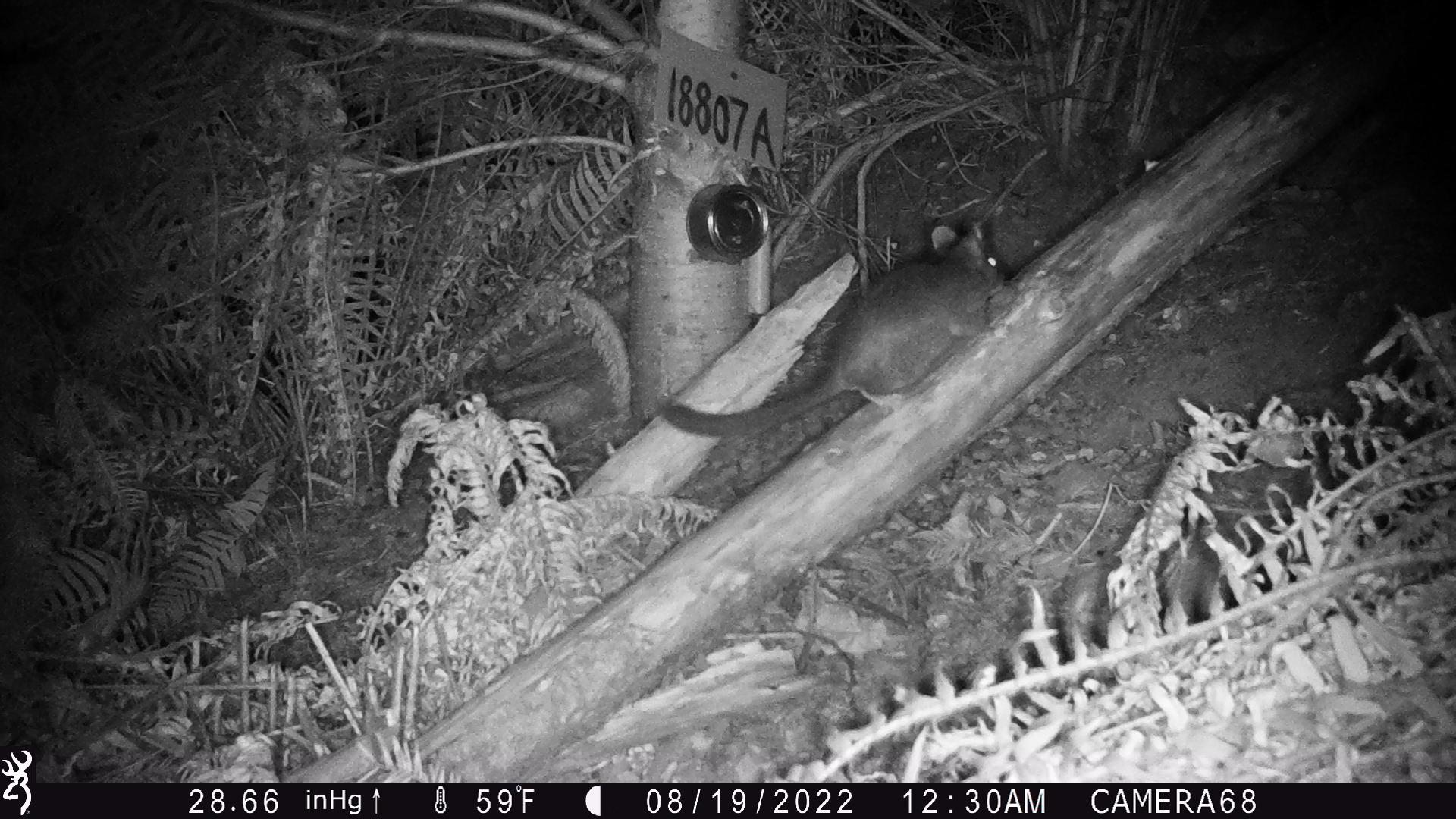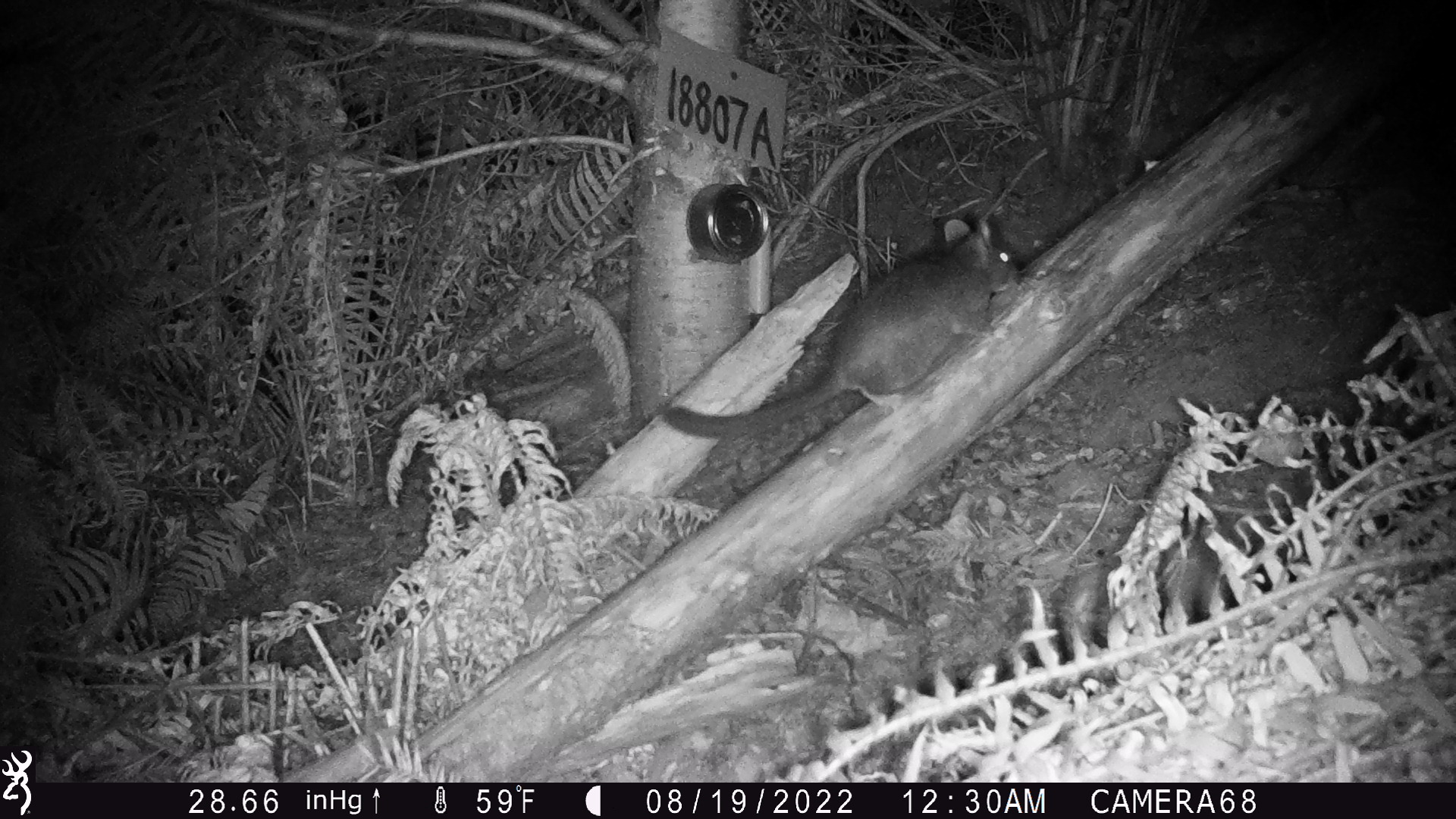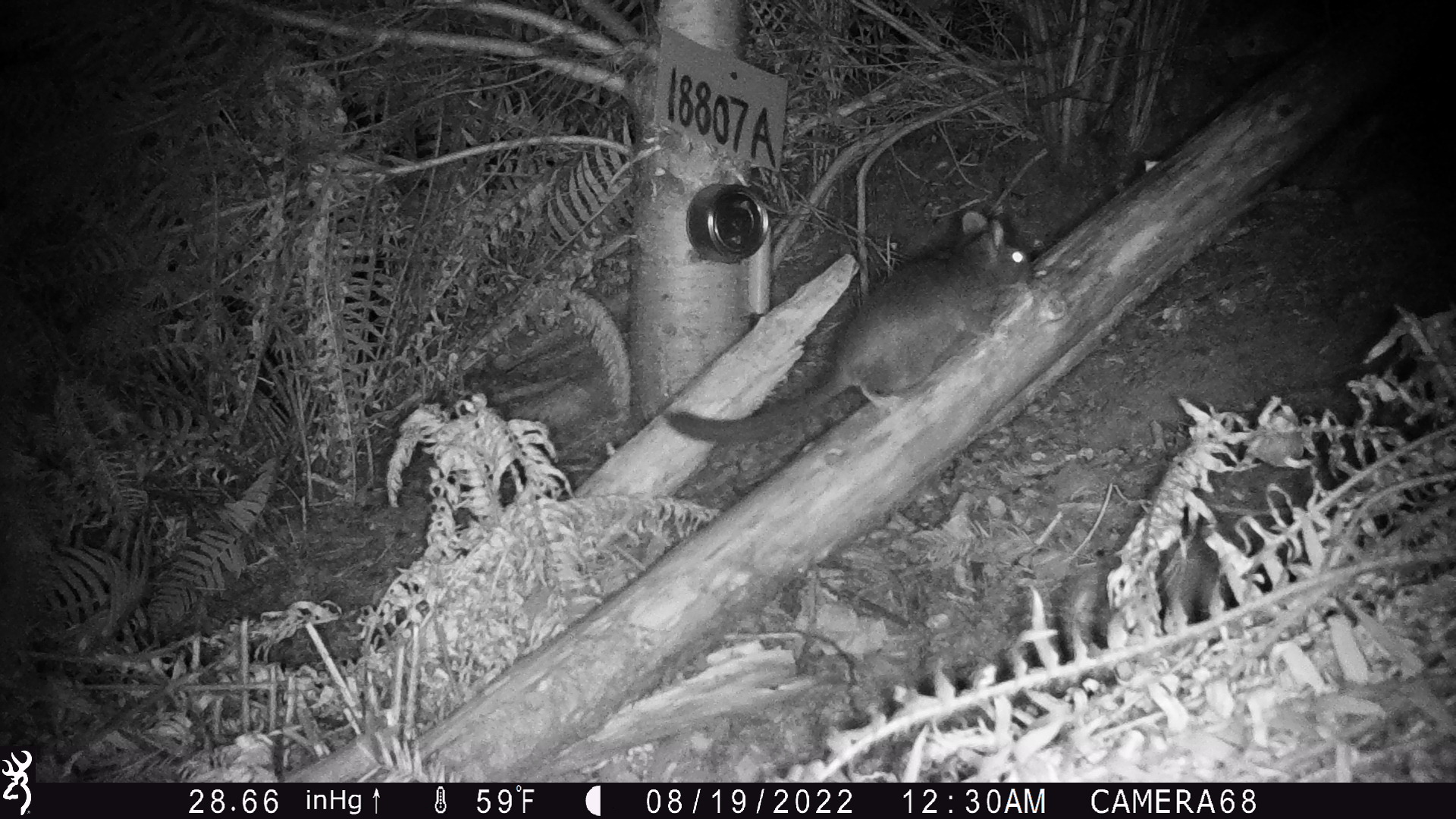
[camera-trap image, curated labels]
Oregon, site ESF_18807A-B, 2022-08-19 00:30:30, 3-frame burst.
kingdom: Animalia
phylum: Chordata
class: Mammalia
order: Rodentia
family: Cricetidae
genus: Neotoma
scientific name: Neotoma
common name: woodrats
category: neotoma species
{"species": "neotoma species (woodrats) (Neotoma)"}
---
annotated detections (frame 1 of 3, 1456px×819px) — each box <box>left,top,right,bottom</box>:
neotoma species: <box>656,208,1015,452</box>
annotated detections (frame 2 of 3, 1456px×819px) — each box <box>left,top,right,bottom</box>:
neotoma species: <box>651,203,1028,450</box>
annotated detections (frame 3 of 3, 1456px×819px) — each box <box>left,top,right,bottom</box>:
neotoma species: <box>648,194,1053,453</box>